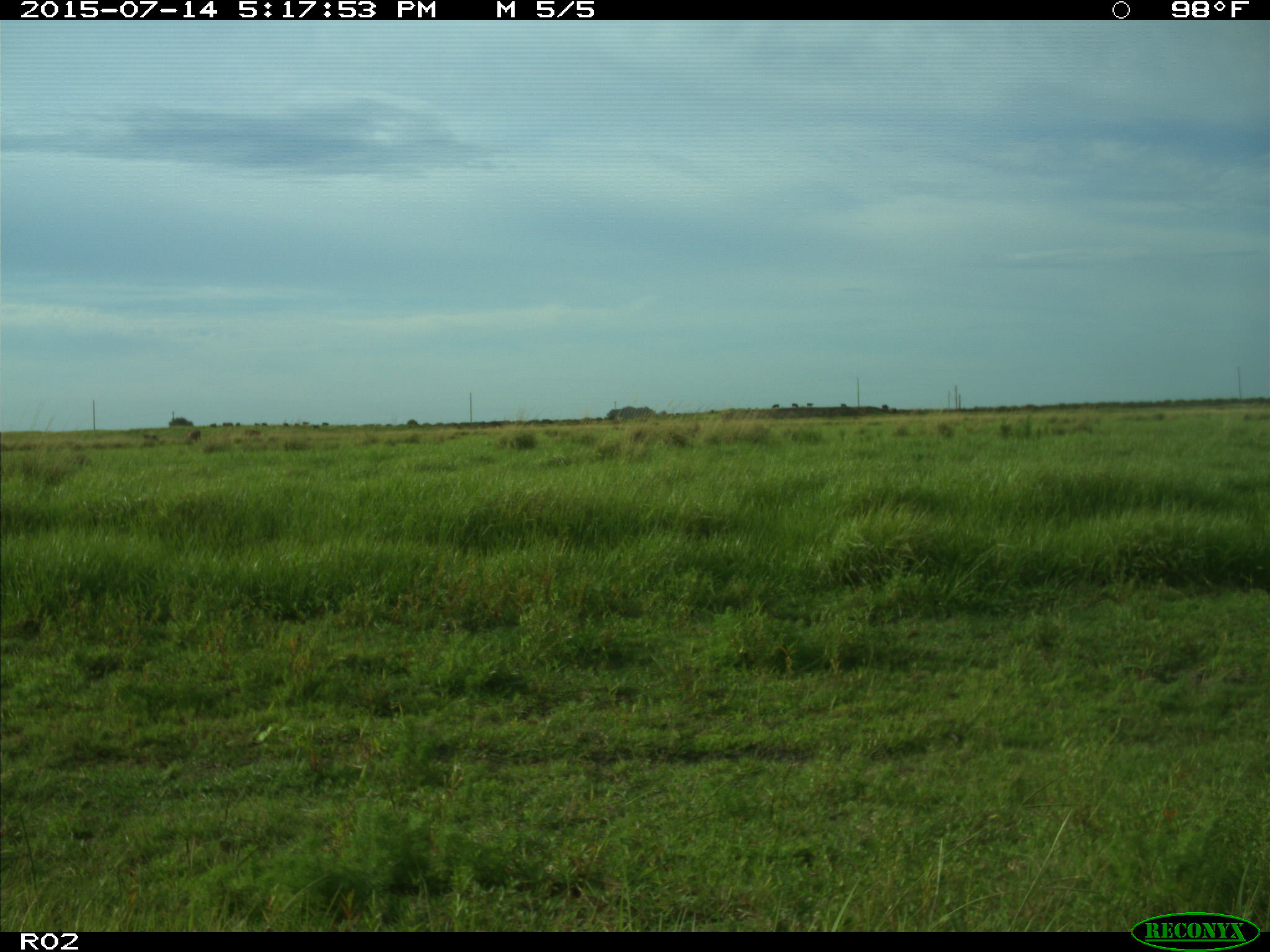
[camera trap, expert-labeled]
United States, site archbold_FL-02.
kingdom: Animalia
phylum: Chordata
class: Mammalia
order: Artiodactyla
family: Bovidae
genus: Bos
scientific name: Bos taurus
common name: domestic cow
Bos taurus (domestic cow).